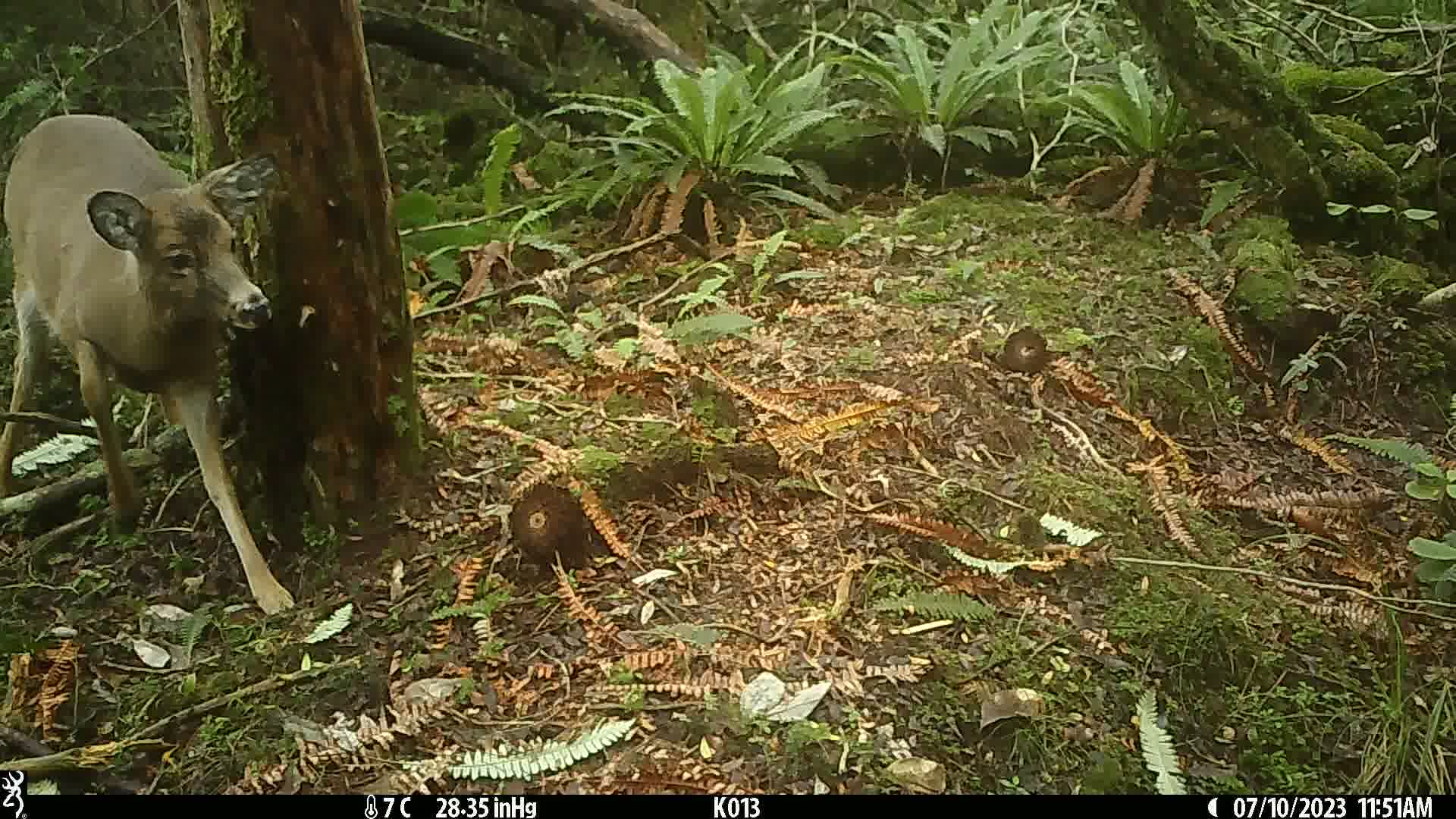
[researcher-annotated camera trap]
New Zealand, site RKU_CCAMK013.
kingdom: Animalia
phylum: Chordata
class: Mammalia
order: Artiodactyla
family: Cervidae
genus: Odocoileus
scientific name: Odocoileus virginianus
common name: white-tailed deer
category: white tailed deer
White tailed deer (white-tailed deer) (Odocoileus virginianus).